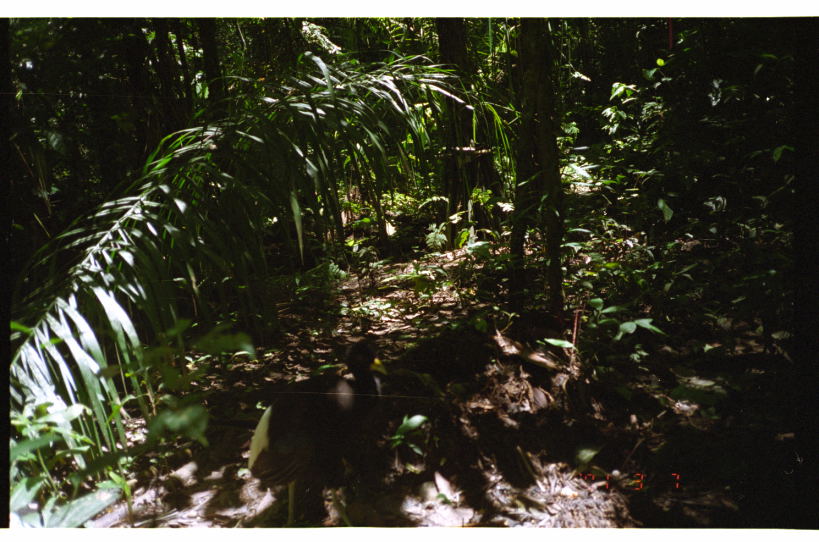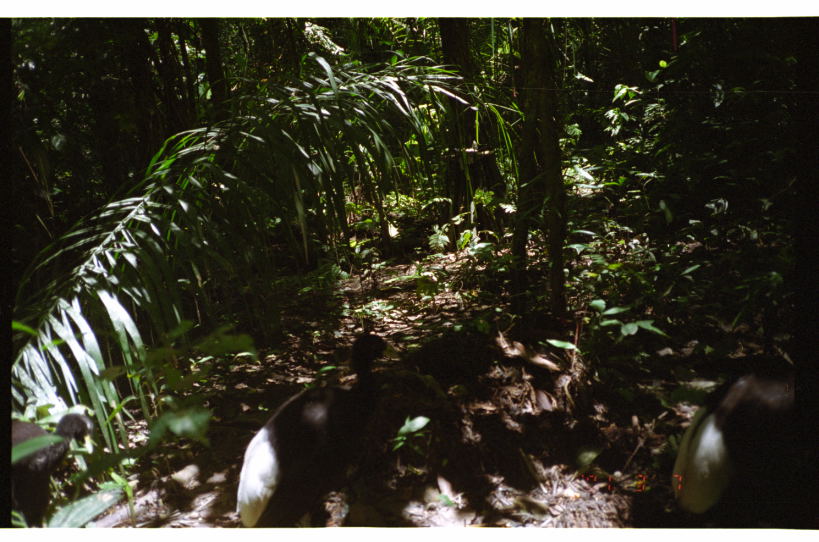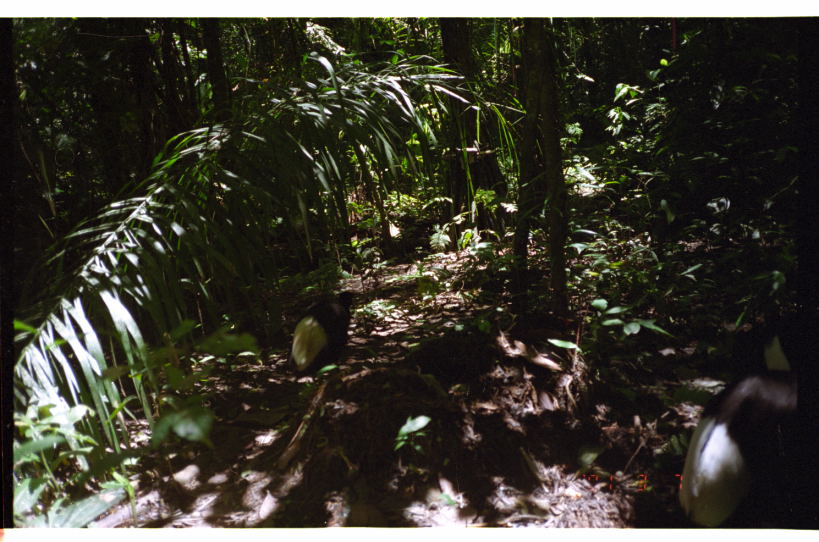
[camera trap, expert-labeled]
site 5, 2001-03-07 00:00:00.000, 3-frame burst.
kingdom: Animalia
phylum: Chordata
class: Aves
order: Gruiformes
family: Psophiidae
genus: Psophia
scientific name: Psophia leucoptera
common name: pale-winged trumpeter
Psophia leucoptera (pale-winged trumpeter).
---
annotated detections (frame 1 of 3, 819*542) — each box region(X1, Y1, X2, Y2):
psophia leucoptera: region(247, 339, 389, 527)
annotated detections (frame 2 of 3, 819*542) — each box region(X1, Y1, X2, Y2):
psophia leucoptera: region(236, 329, 402, 527); region(669, 369, 797, 528); region(10, 411, 94, 528)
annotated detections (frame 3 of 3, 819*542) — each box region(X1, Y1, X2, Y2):
psophia leucoptera: region(677, 306, 800, 528); region(287, 291, 369, 383)